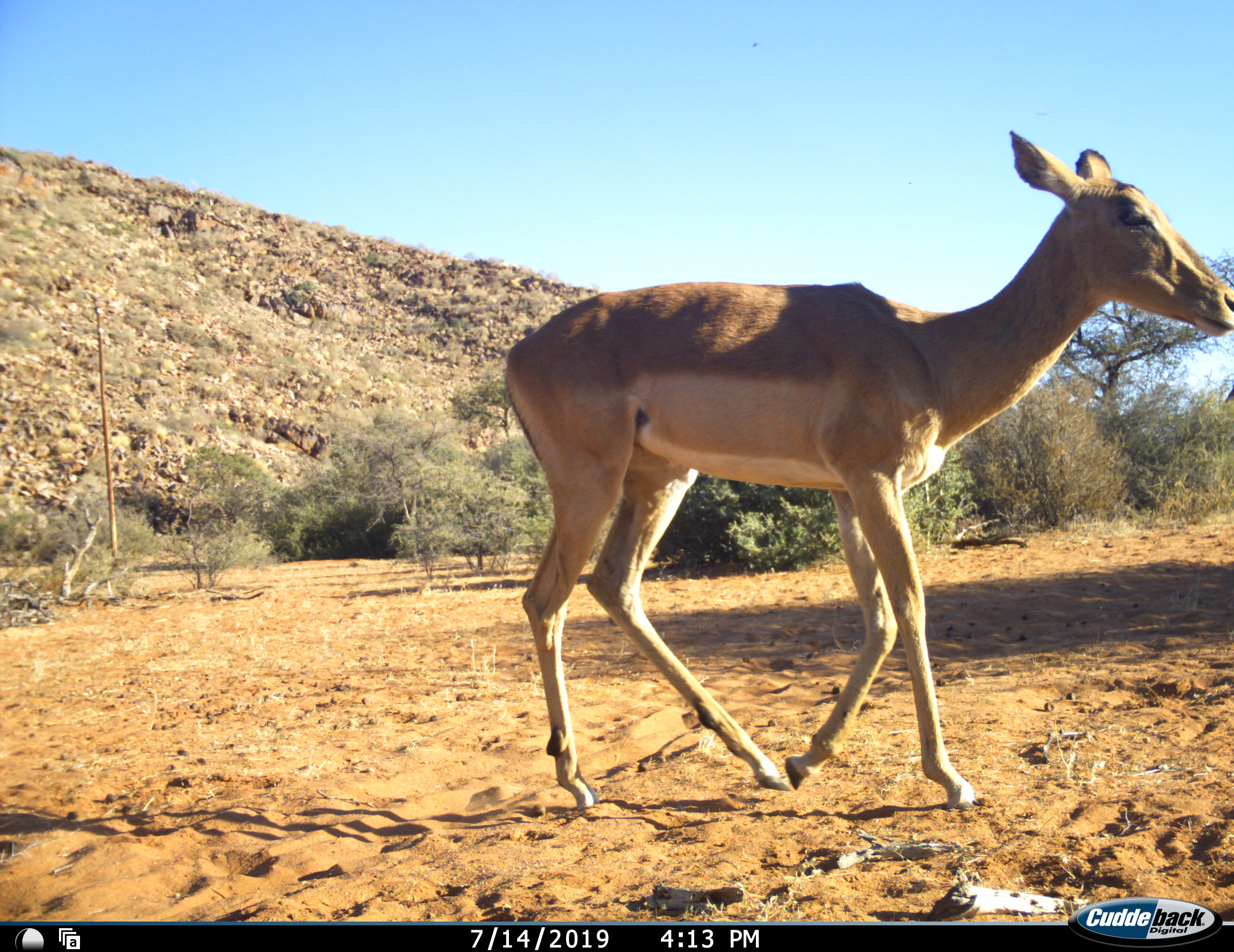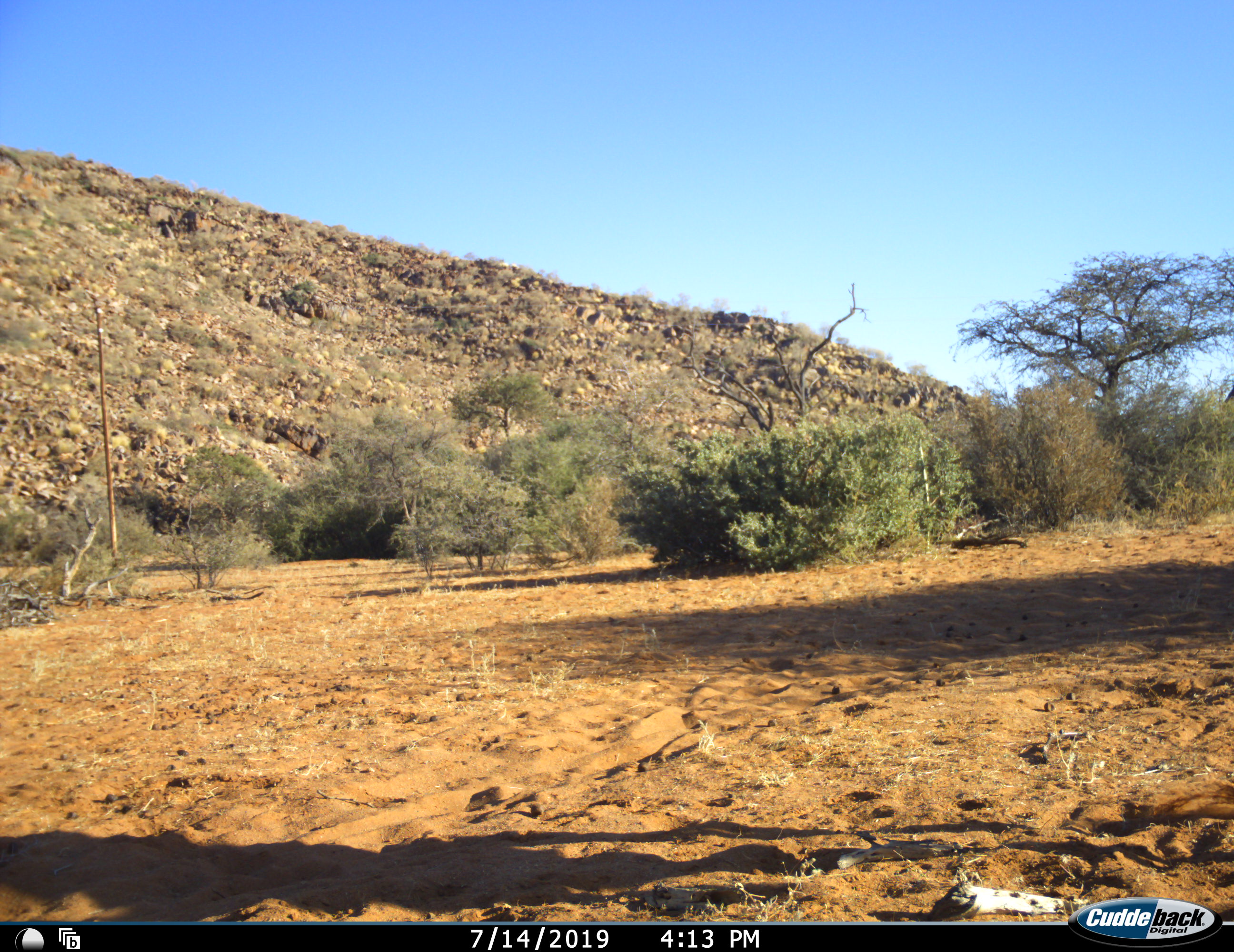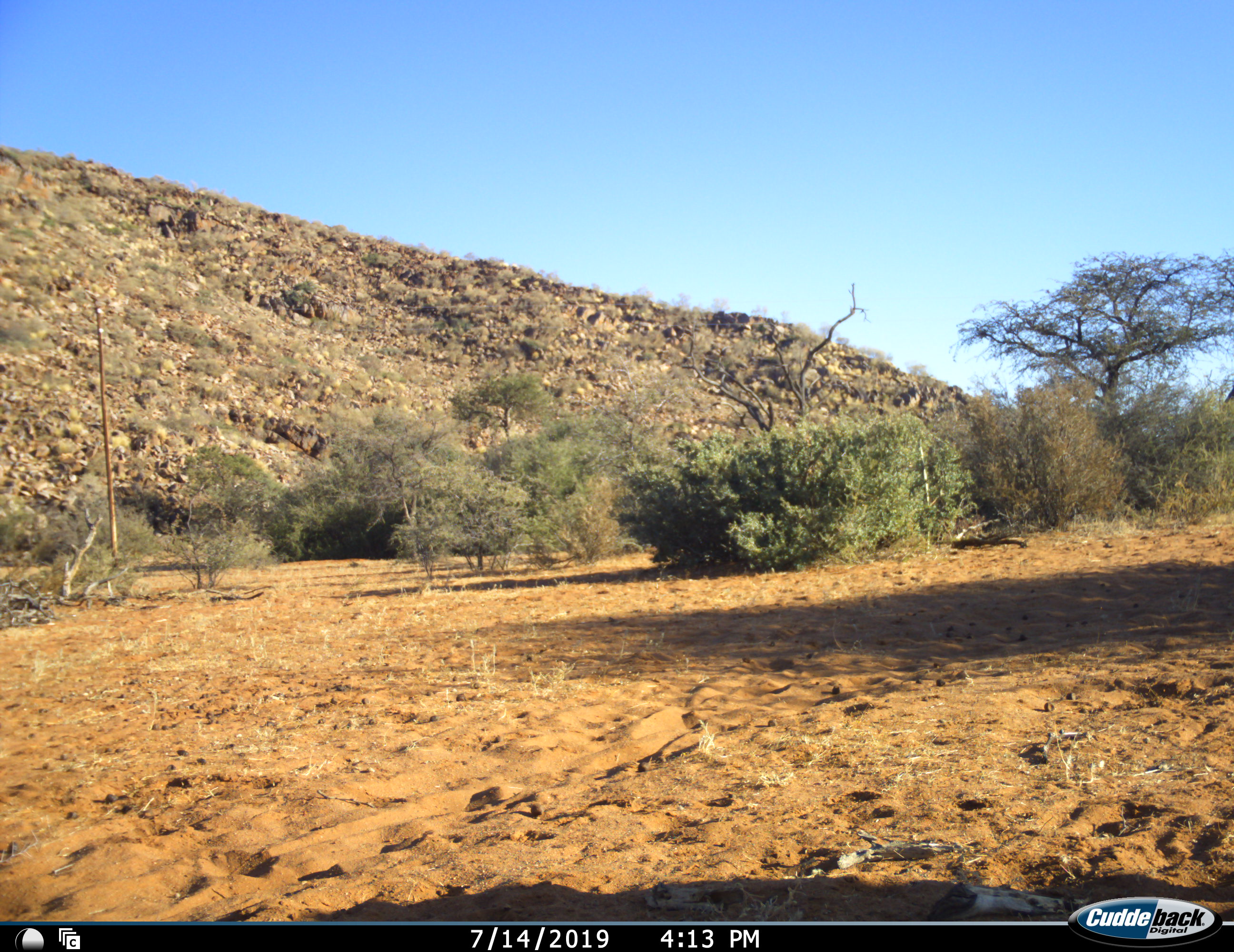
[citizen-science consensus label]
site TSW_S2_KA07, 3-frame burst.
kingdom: Animalia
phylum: Chordata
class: Mammalia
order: Artiodactyla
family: Bovidae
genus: Aepyceros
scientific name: Aepyceros melampus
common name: impala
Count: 1.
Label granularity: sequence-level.